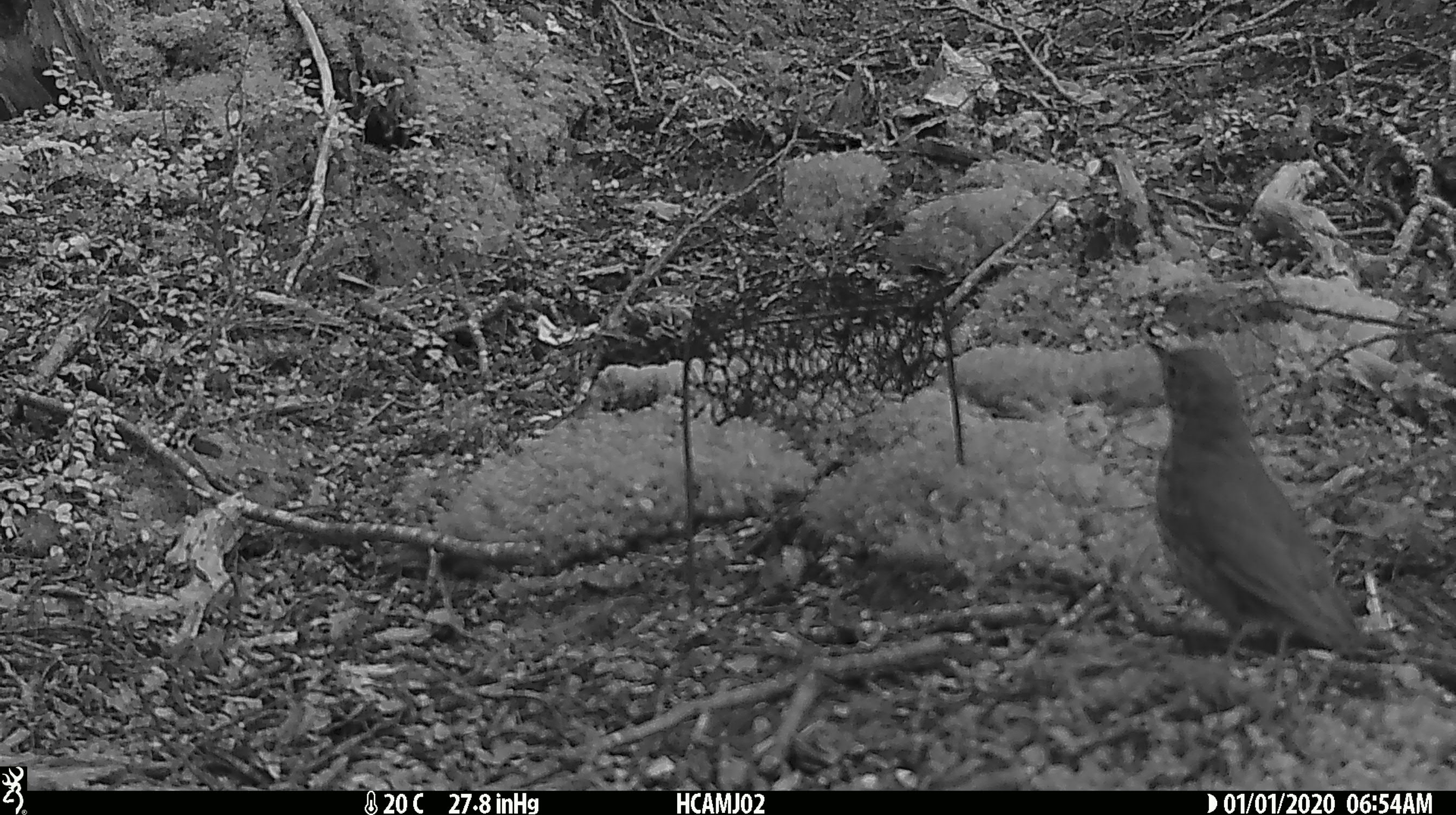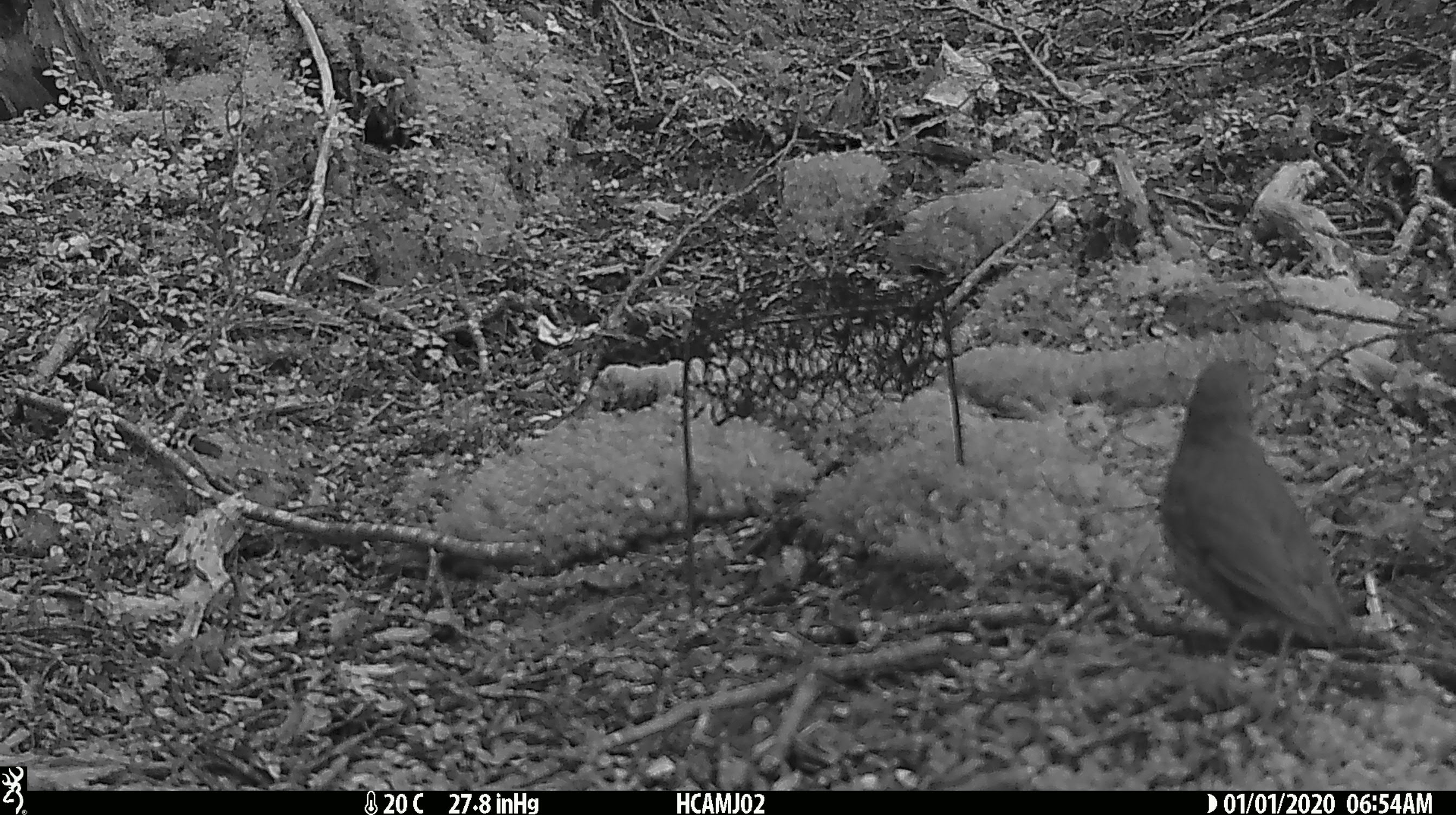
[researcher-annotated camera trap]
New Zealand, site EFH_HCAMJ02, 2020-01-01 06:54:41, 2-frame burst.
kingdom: Animalia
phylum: Chordata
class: Aves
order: Passeriformes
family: Turdidae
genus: Turdus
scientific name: Turdus philomelos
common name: song thrush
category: thrush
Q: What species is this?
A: Thrush (song thrush) (Turdus philomelos).